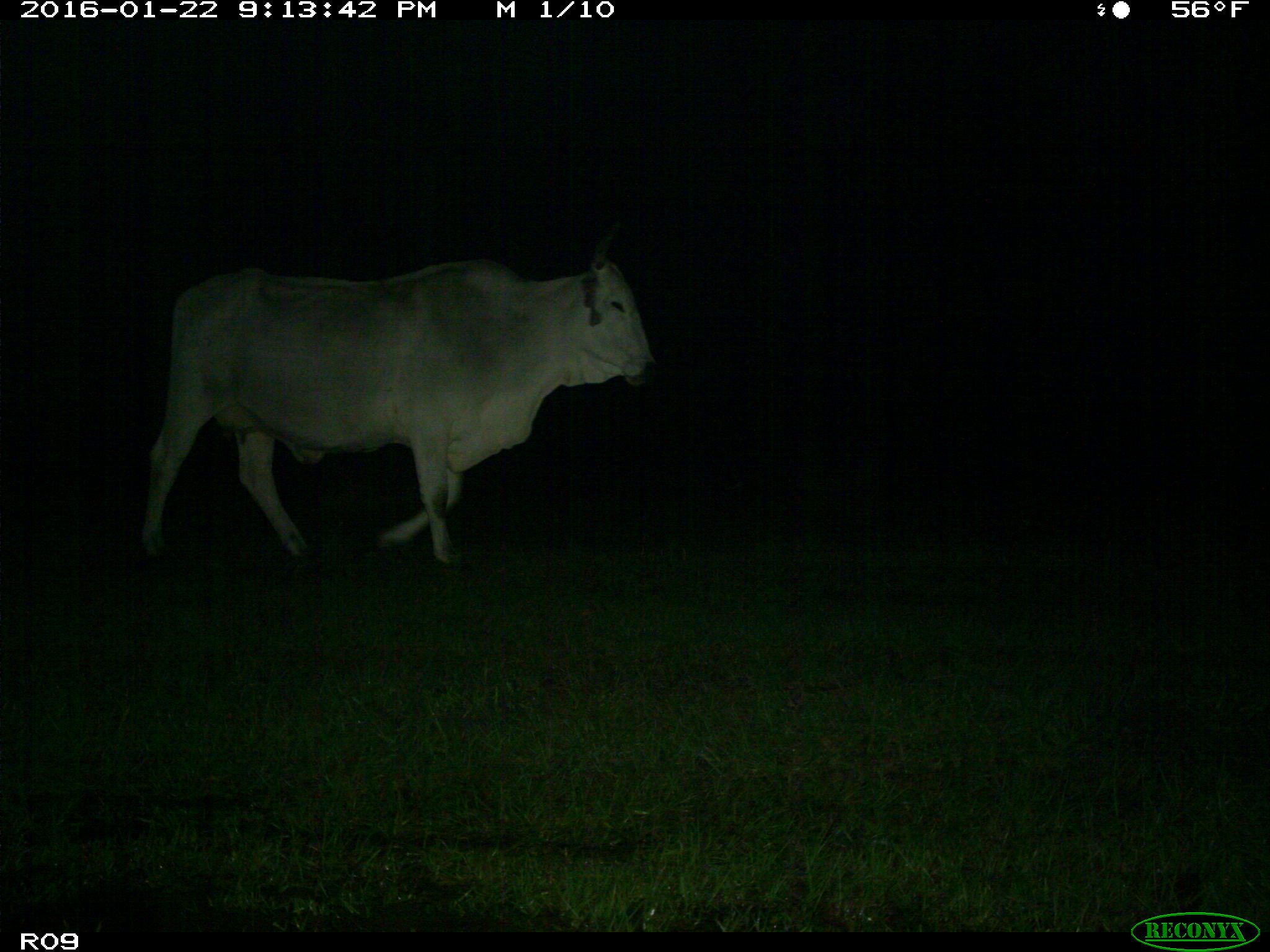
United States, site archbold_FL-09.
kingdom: Animalia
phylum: Chordata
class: Mammalia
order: Artiodactyla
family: Bovidae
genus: Bos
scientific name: Bos taurus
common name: domestic cow